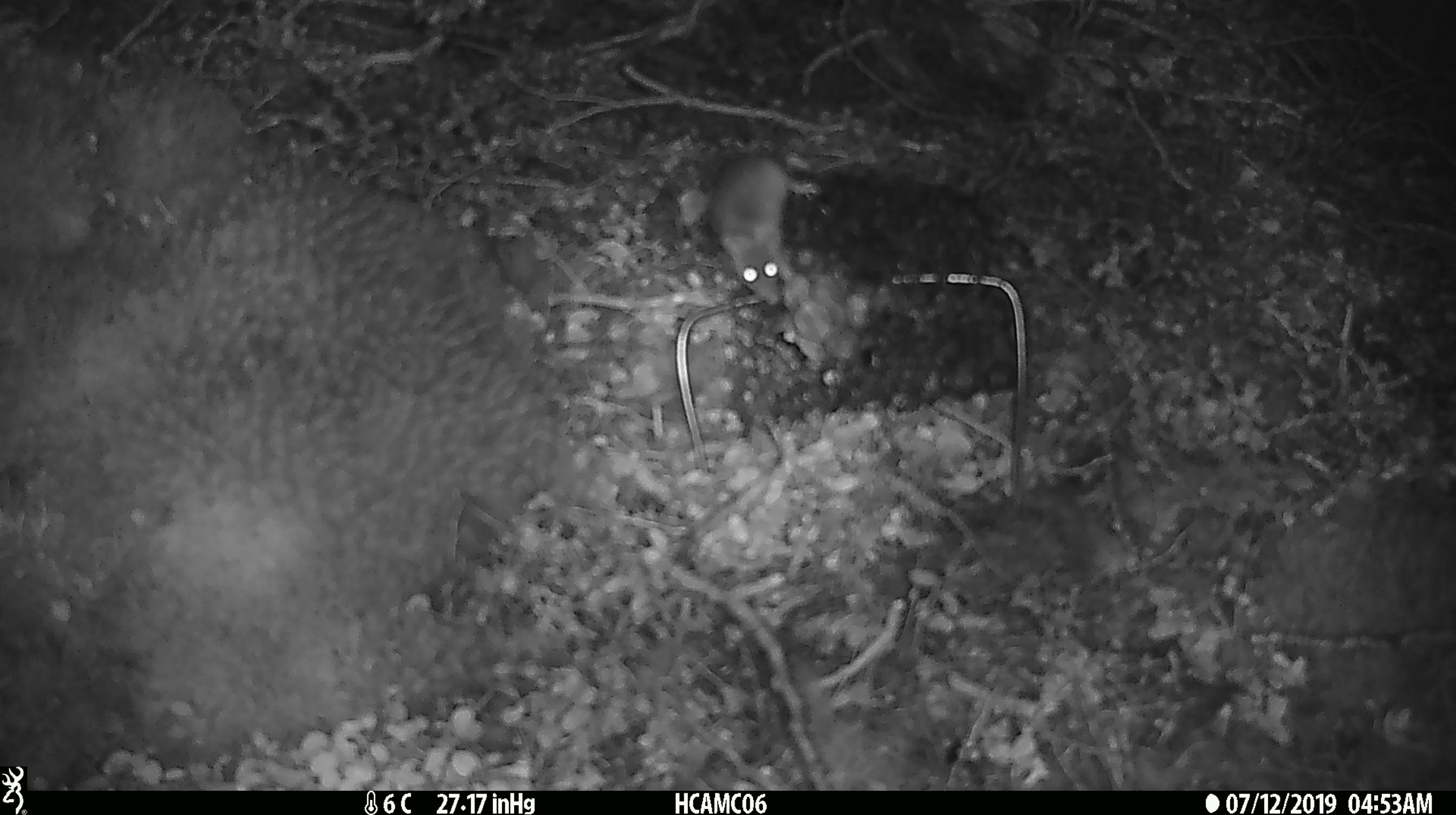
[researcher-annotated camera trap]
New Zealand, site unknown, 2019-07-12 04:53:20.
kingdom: Animalia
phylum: Chordata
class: Mammalia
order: Rodentia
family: Muridae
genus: Mus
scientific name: Mus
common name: mouse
Mouse (Mus).